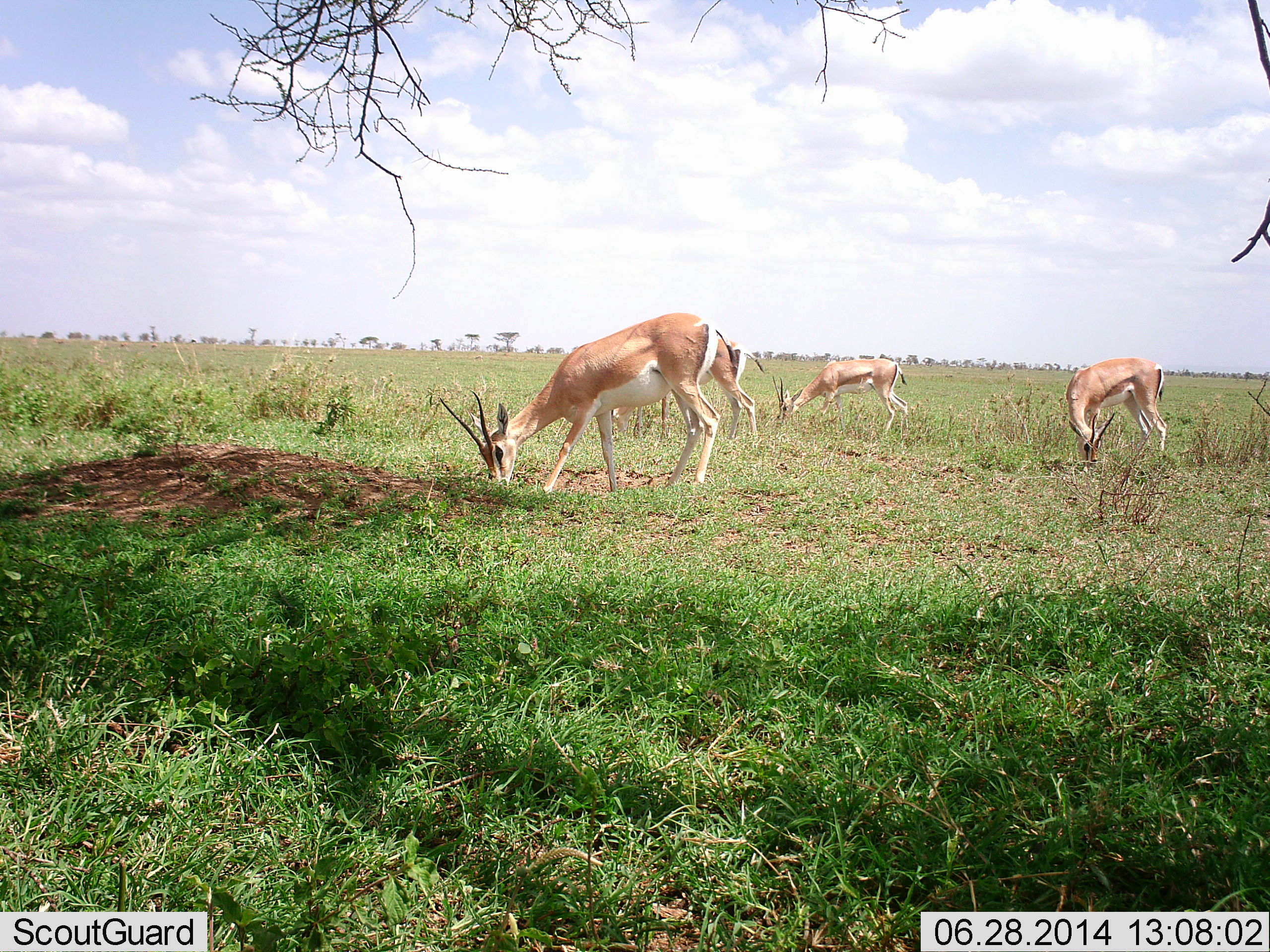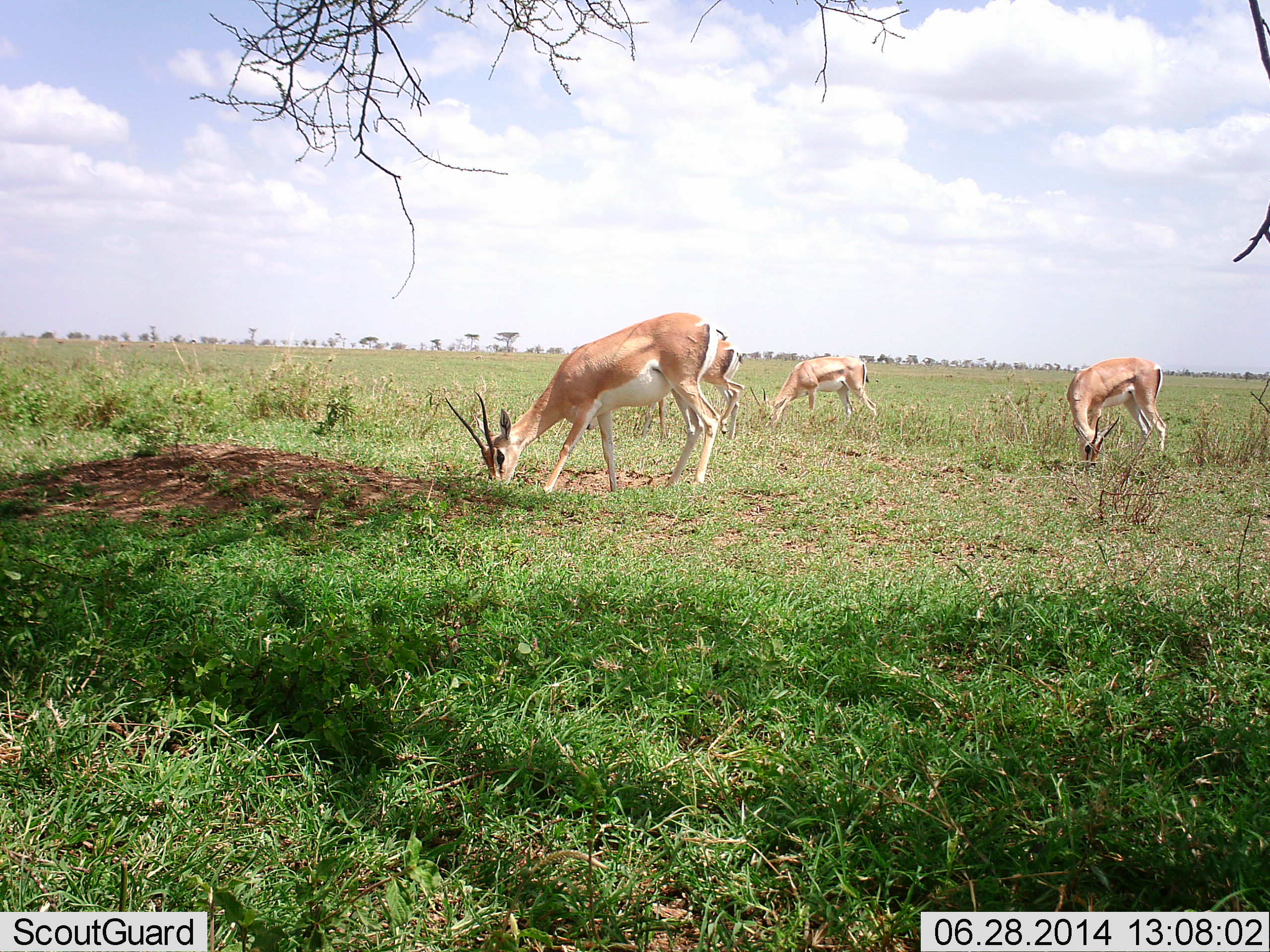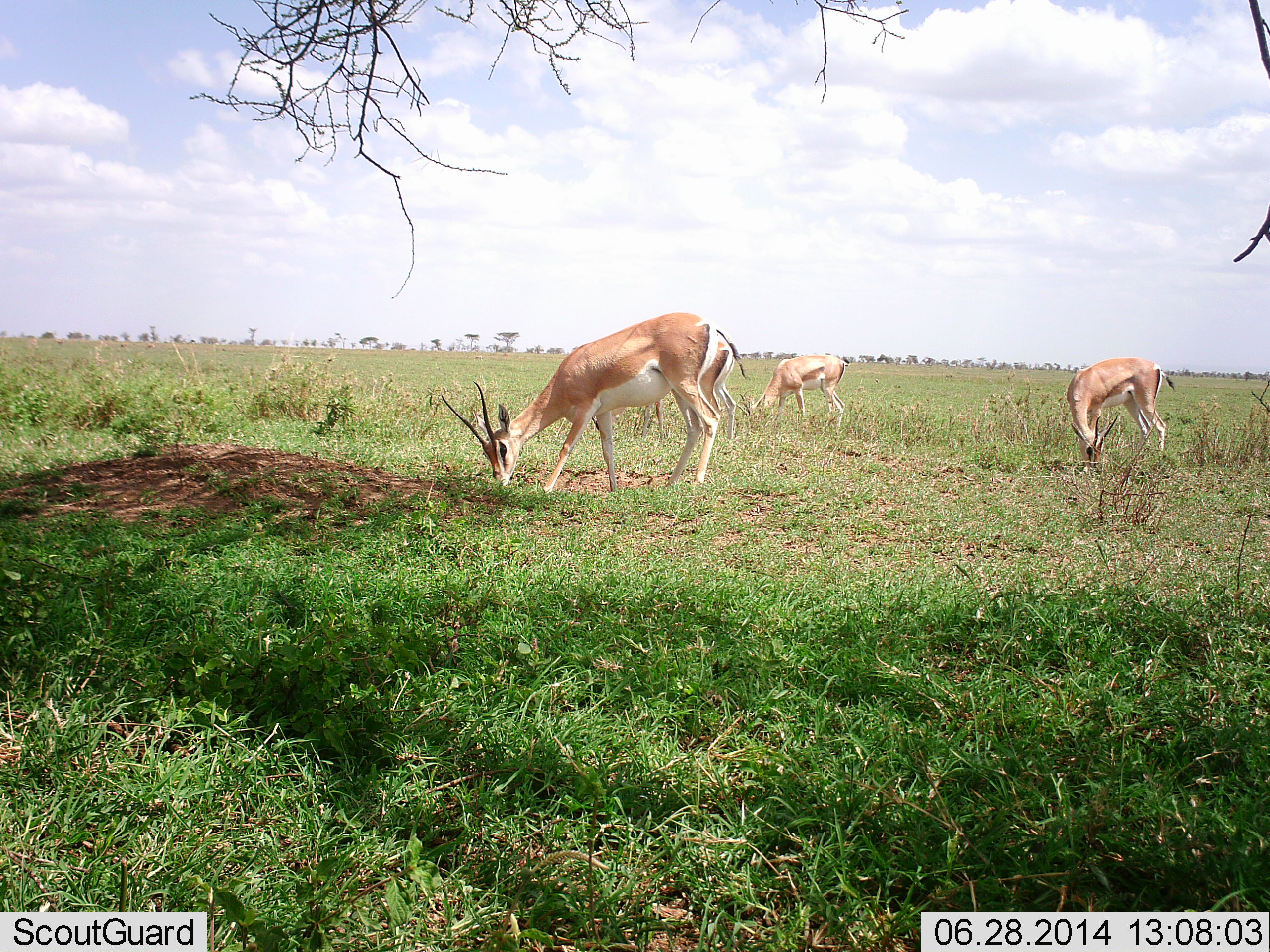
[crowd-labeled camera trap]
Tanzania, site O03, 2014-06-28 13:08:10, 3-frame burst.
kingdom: Animalia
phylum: Chordata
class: Mammalia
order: Artiodactyla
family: Bovidae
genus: Nanger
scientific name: Nanger granti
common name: grant's gazelle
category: gazellegrants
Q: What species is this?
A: Gazellegrants (grant's gazelle) (Nanger granti).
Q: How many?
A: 4.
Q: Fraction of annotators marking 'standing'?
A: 21%.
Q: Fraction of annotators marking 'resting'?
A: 0%.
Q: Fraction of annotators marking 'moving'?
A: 8%.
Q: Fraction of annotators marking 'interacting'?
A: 0%.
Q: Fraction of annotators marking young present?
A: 2%.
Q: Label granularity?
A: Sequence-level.